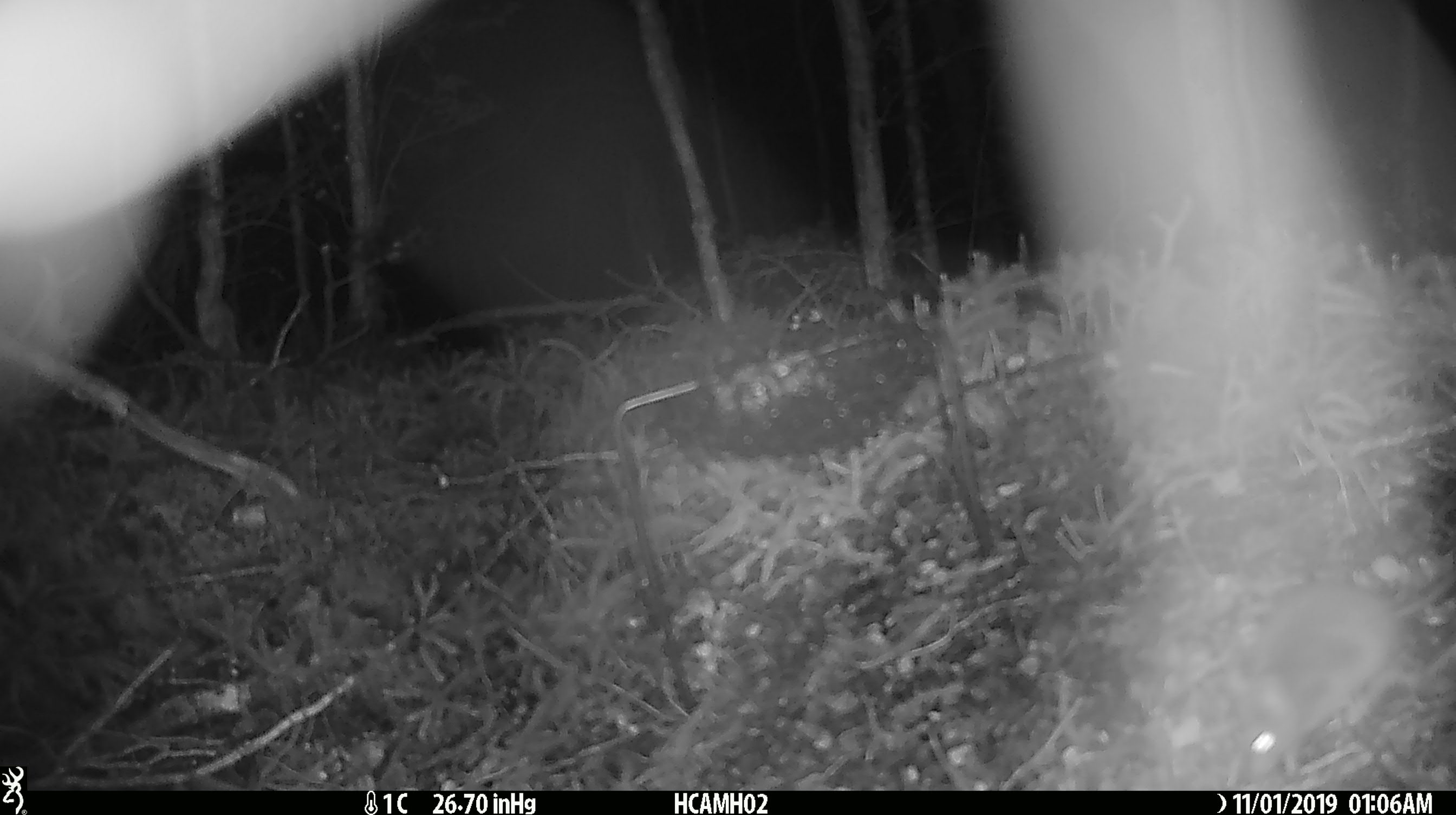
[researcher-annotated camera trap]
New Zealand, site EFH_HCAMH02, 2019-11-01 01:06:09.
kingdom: Animalia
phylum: Chordata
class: Mammalia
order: Rodentia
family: Muridae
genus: Mus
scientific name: Mus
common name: mouse